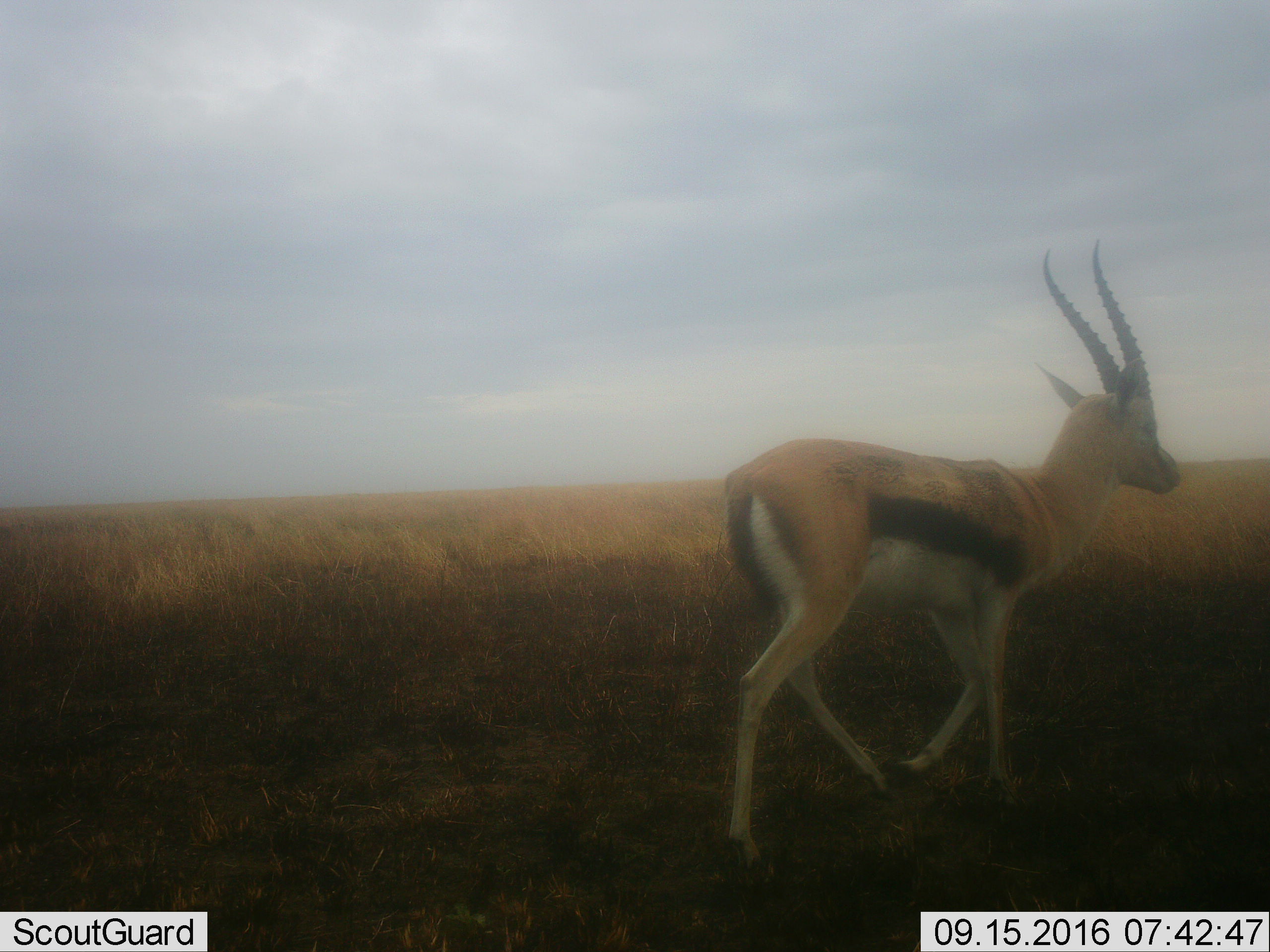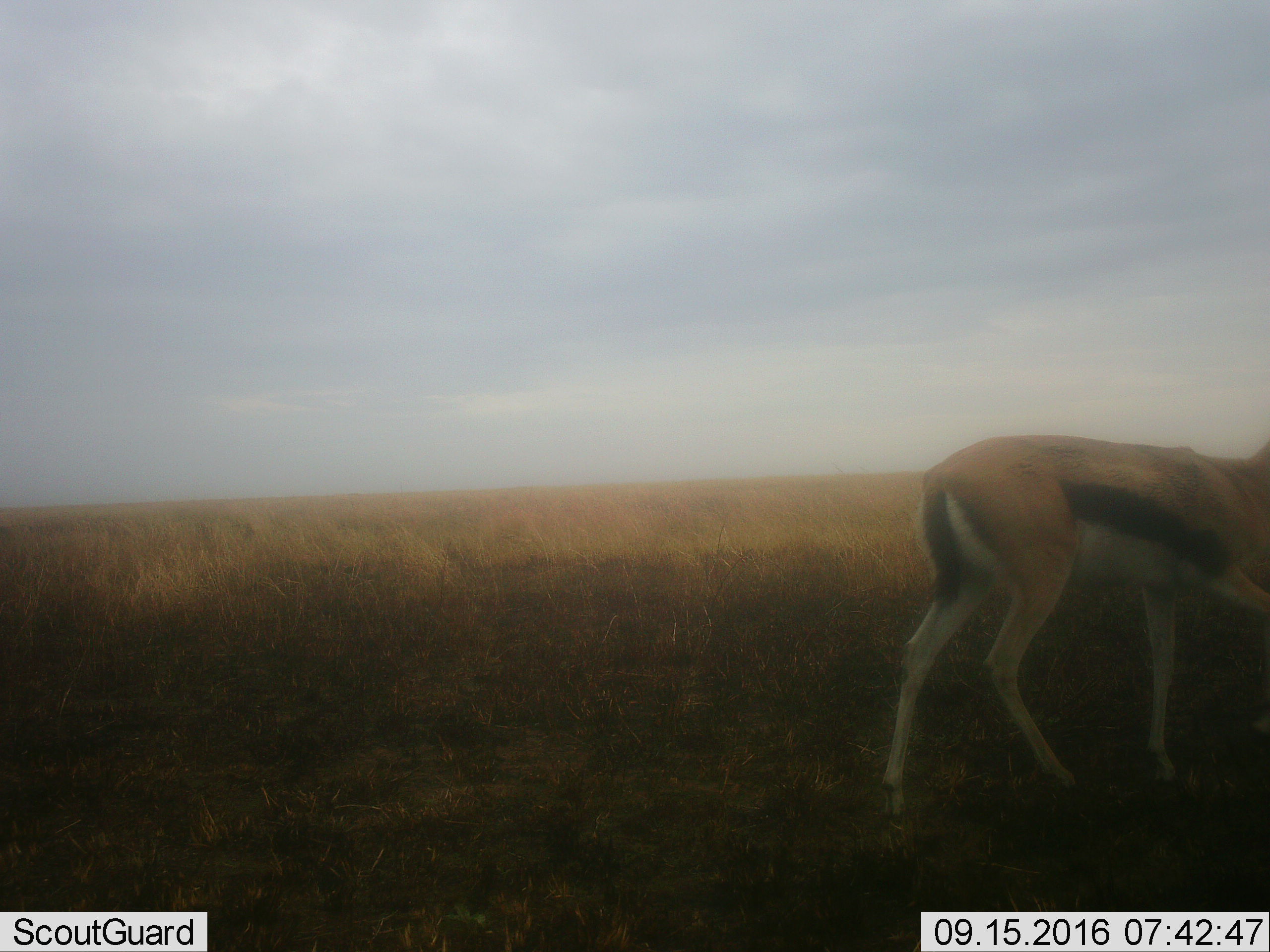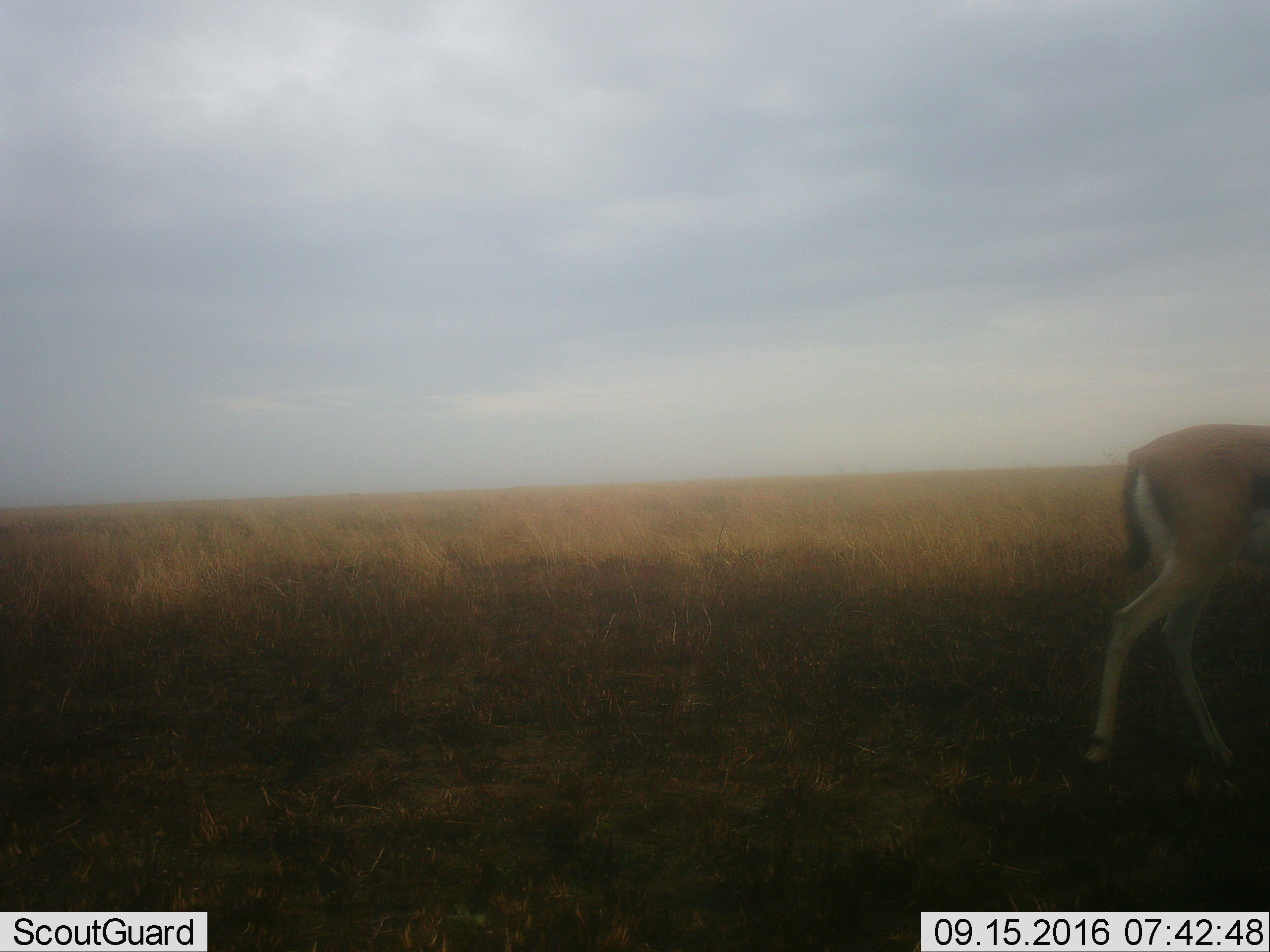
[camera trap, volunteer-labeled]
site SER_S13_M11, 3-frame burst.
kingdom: Animalia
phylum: Chordata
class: Mammalia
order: Artiodactyla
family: Bovidae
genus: Eudorcas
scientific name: Eudorcas thomsonii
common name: thomson's gazelle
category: gazellethomsons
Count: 1.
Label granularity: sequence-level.